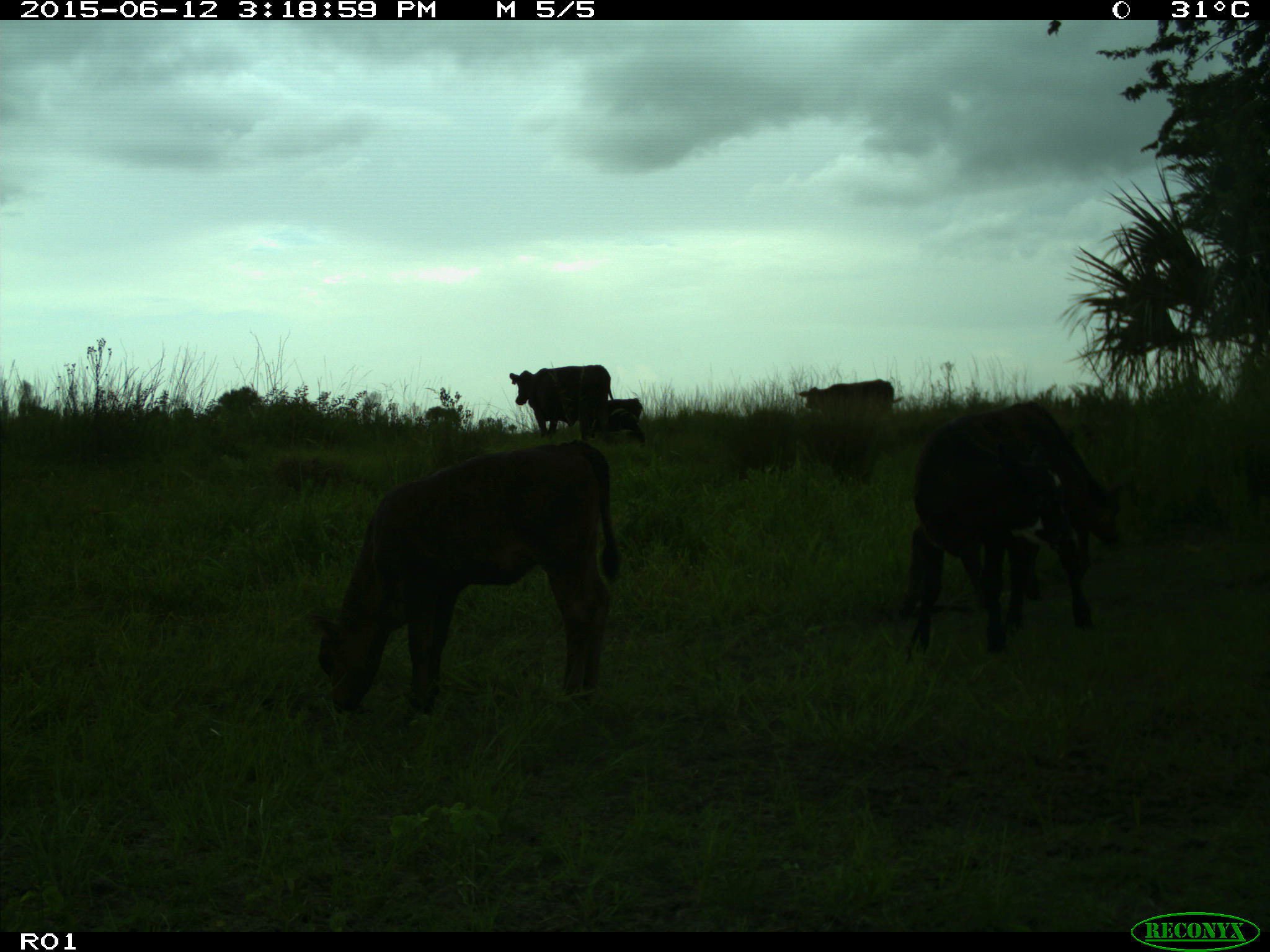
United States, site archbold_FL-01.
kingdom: Animalia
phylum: Chordata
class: Mammalia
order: Artiodactyla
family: Bovidae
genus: Bos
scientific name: Bos taurus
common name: domestic cow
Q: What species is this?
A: Bos taurus (domestic cow).